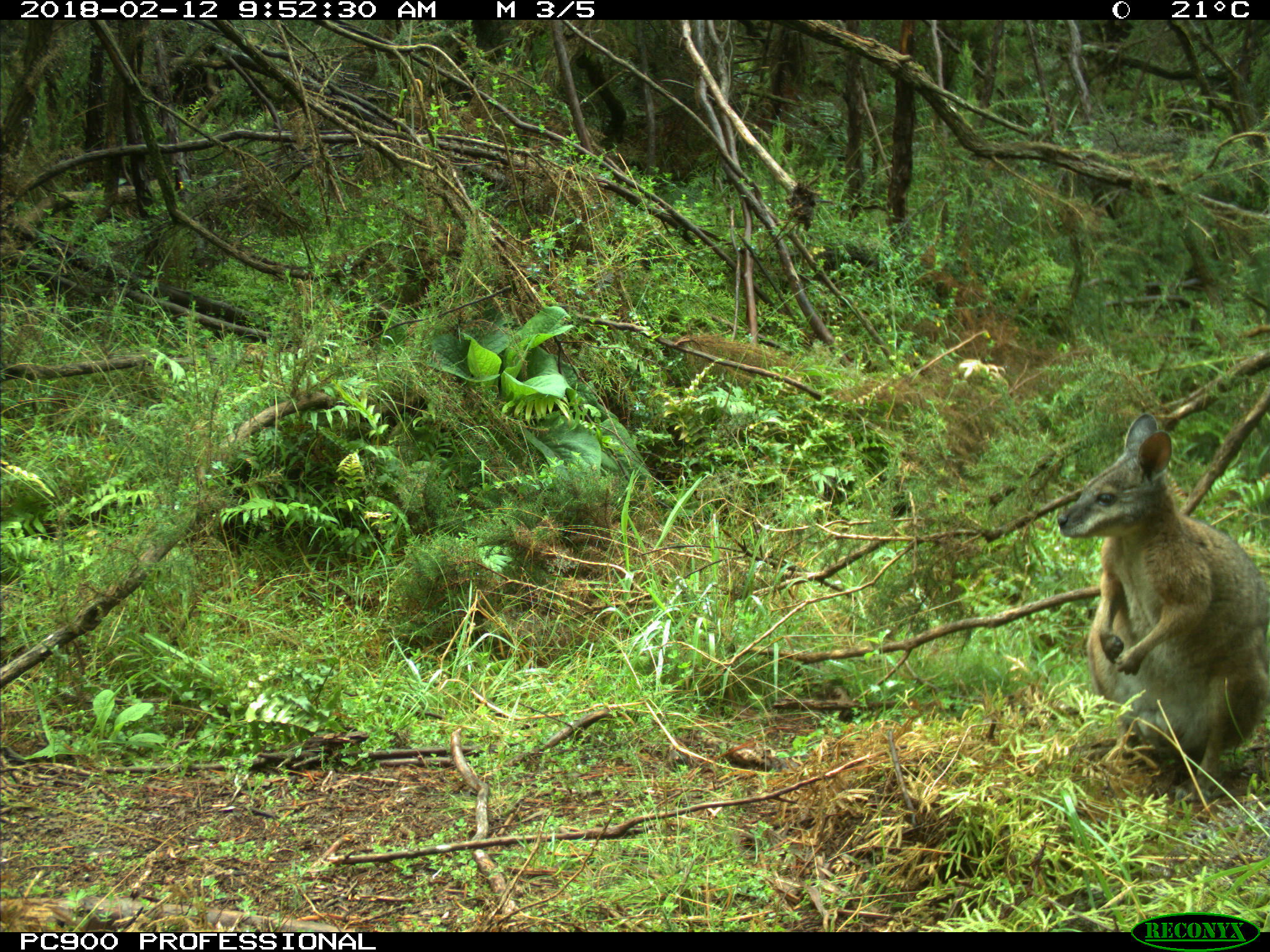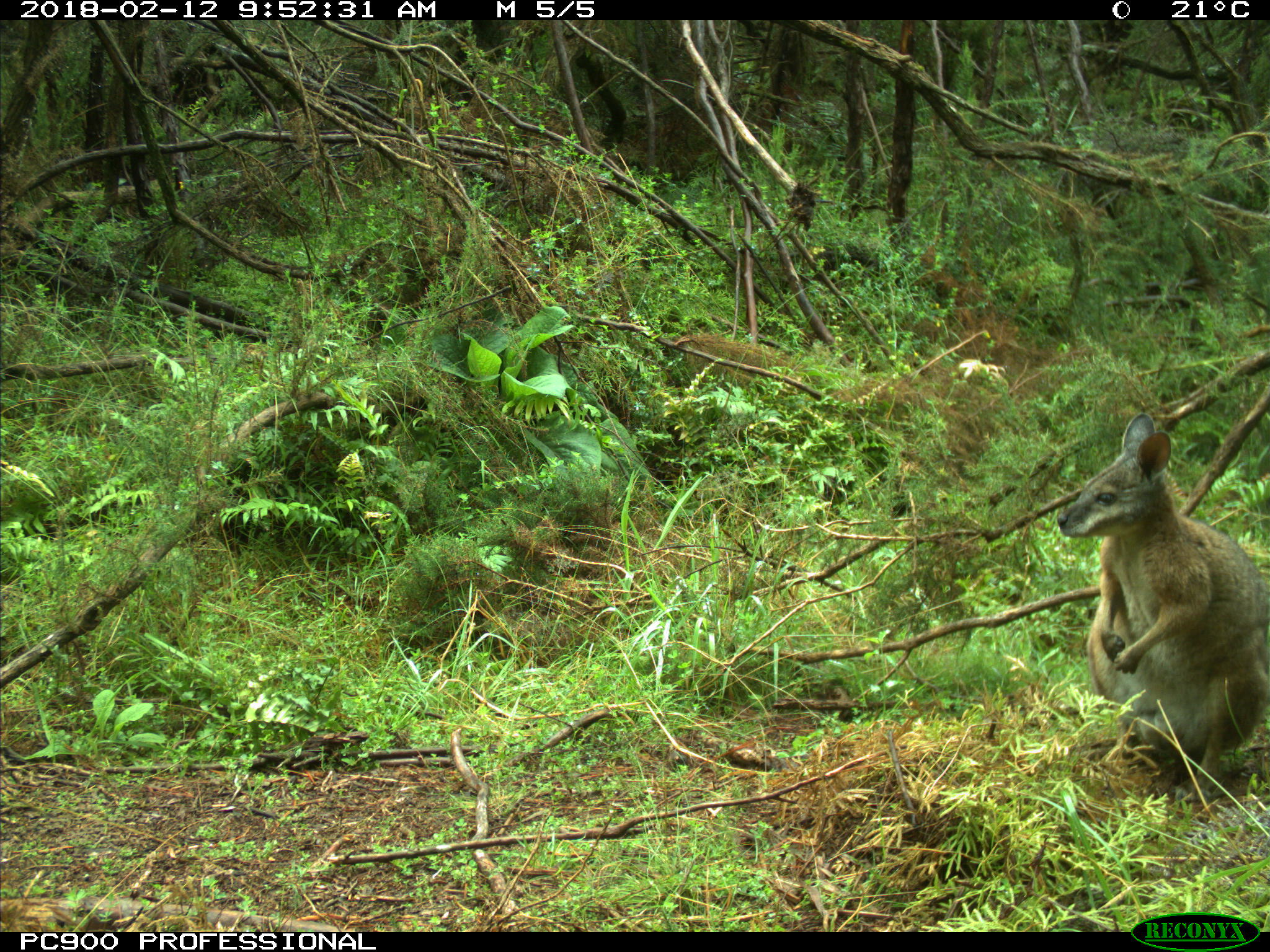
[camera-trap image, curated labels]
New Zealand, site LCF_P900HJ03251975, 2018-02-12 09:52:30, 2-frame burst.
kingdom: Animalia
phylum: Chordata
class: Mammalia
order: Diprotodontia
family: Macropodidae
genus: Notamacropus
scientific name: Notamacropus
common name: wallaby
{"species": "wallaby (Notamacropus)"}